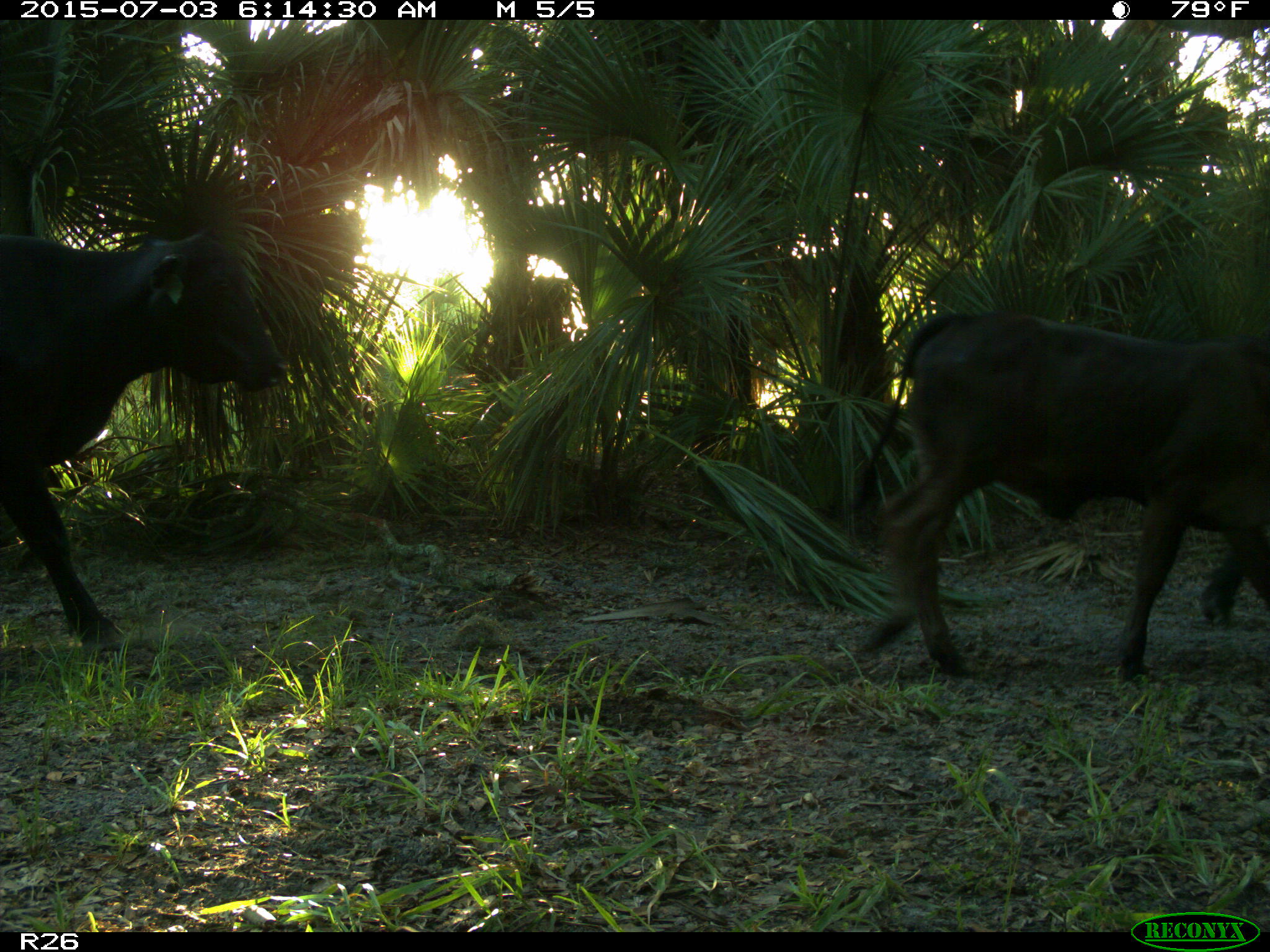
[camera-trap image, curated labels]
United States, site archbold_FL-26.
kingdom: Animalia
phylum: Chordata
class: Mammalia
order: Artiodactyla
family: Bovidae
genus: Bos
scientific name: Bos taurus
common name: domestic cow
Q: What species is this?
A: Bos taurus (domestic cow).